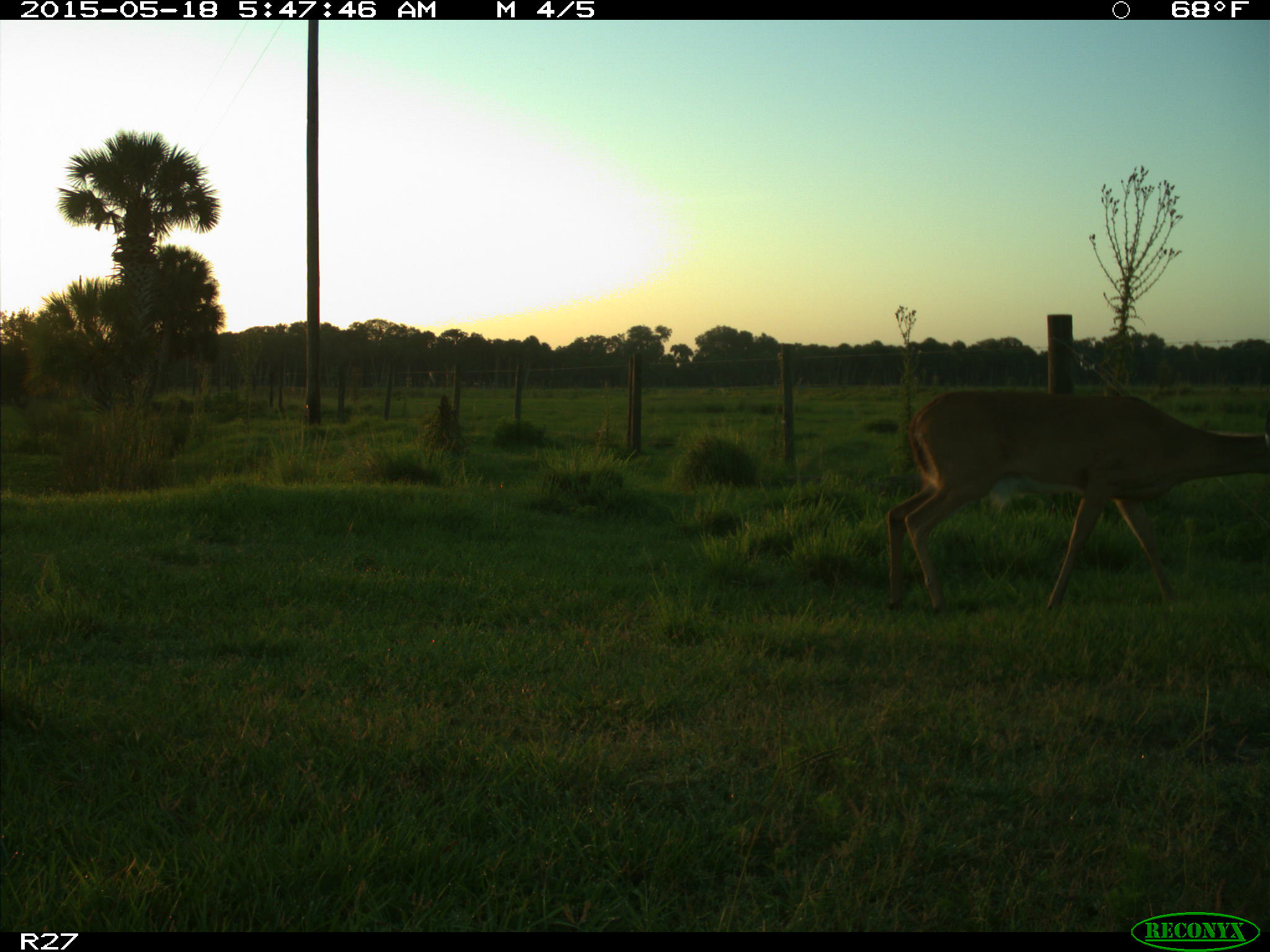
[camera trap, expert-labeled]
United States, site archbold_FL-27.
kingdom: Animalia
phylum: Chordata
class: Mammalia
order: Artiodactyla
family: Cervidae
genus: Odocoileus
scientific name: Odocoileus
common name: deer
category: unidentified deer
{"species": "unidentified deer (deer) (Odocoileus)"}